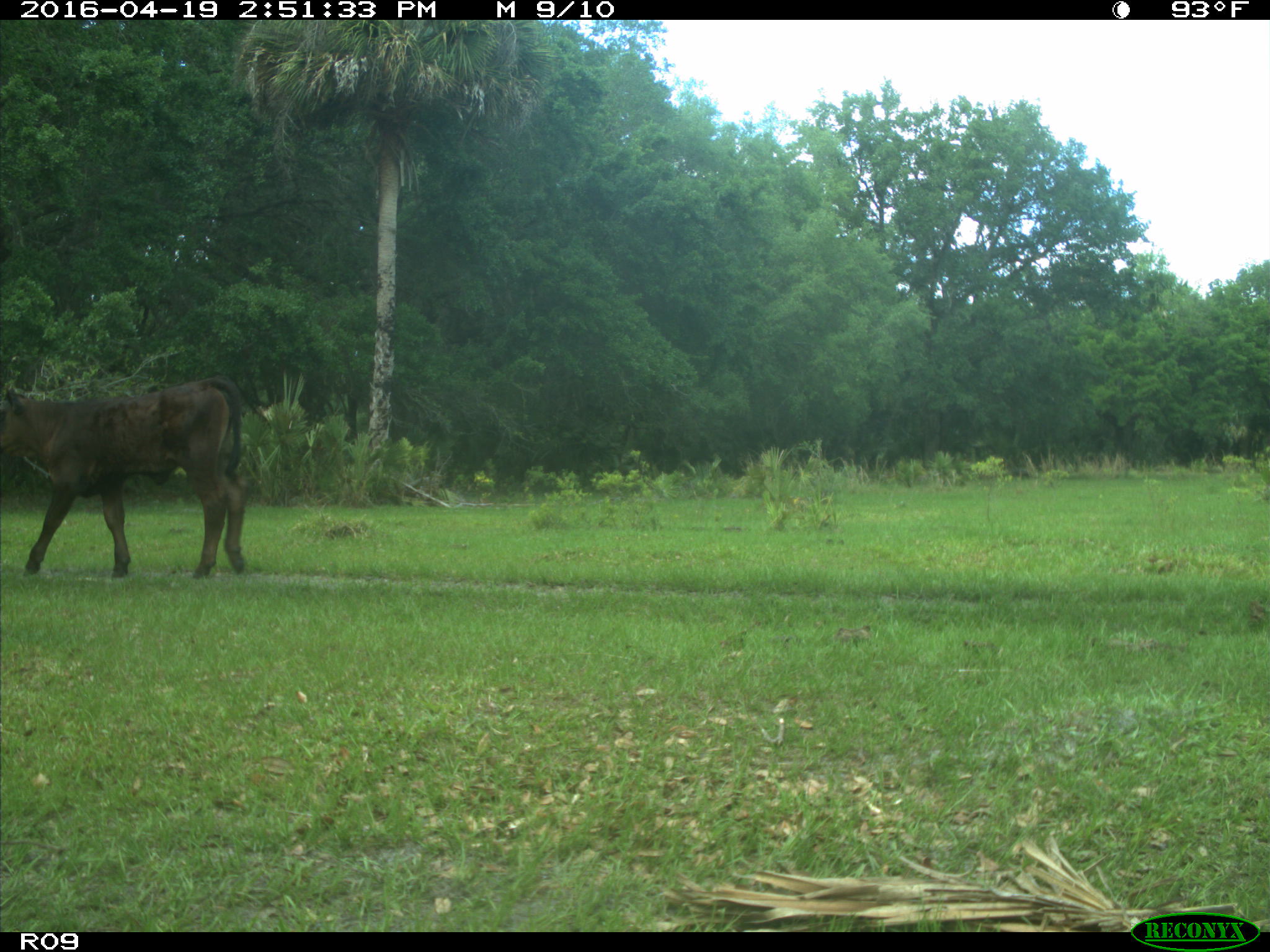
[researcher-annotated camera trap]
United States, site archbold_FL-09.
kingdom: Animalia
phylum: Chordata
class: Mammalia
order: Artiodactyla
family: Bovidae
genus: Bos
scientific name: Bos taurus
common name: domestic cow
Bos taurus (domestic cow).